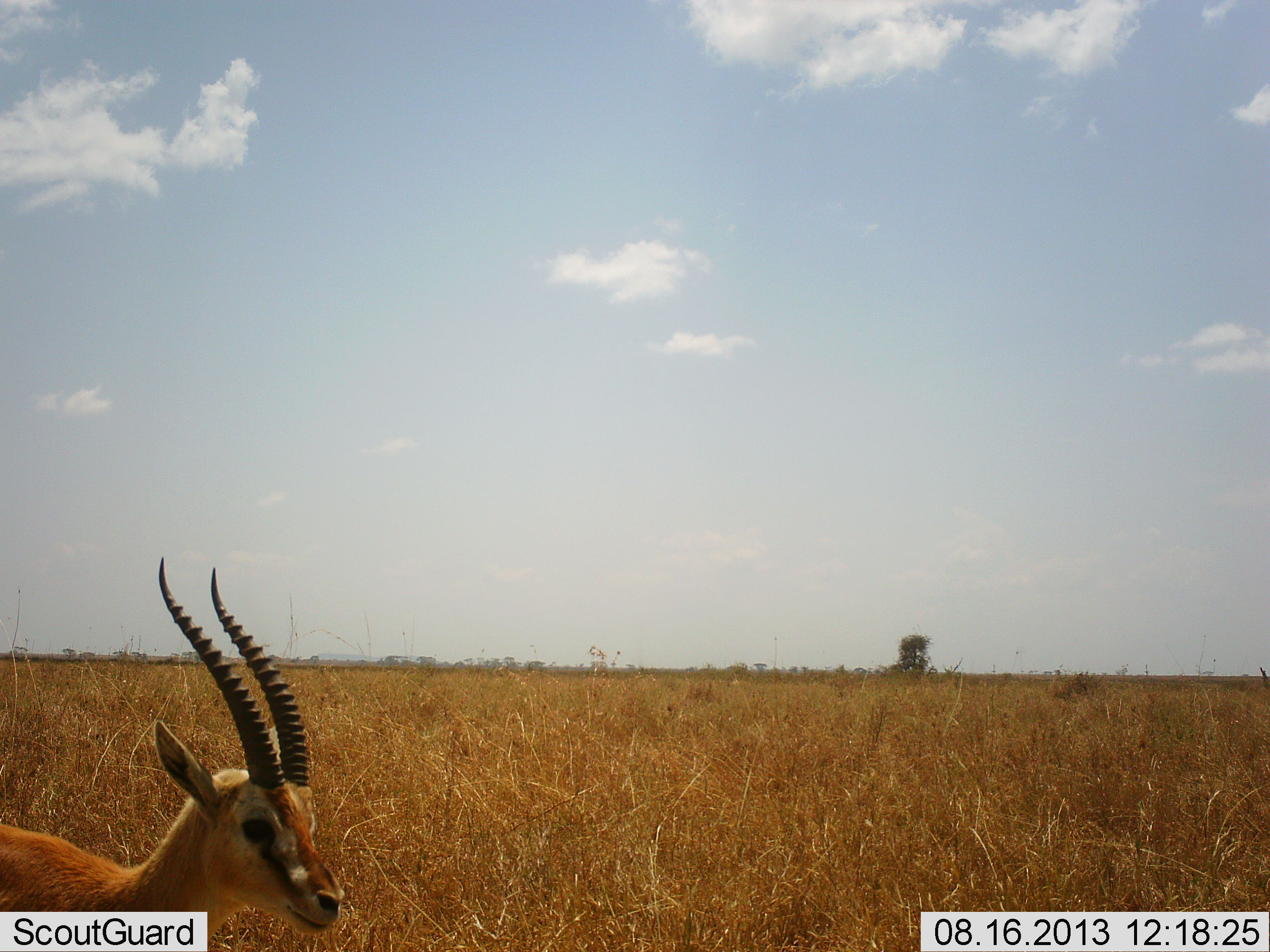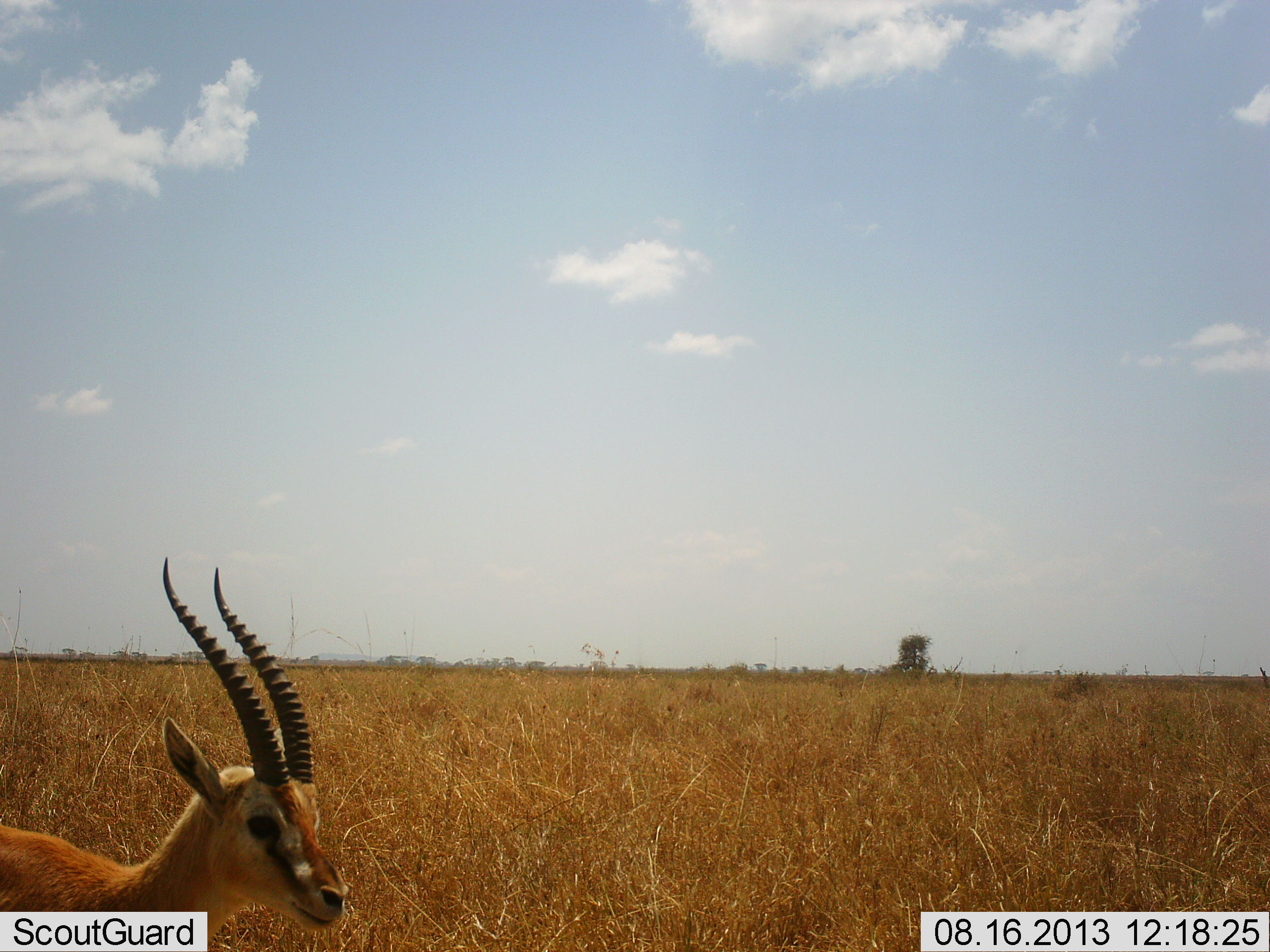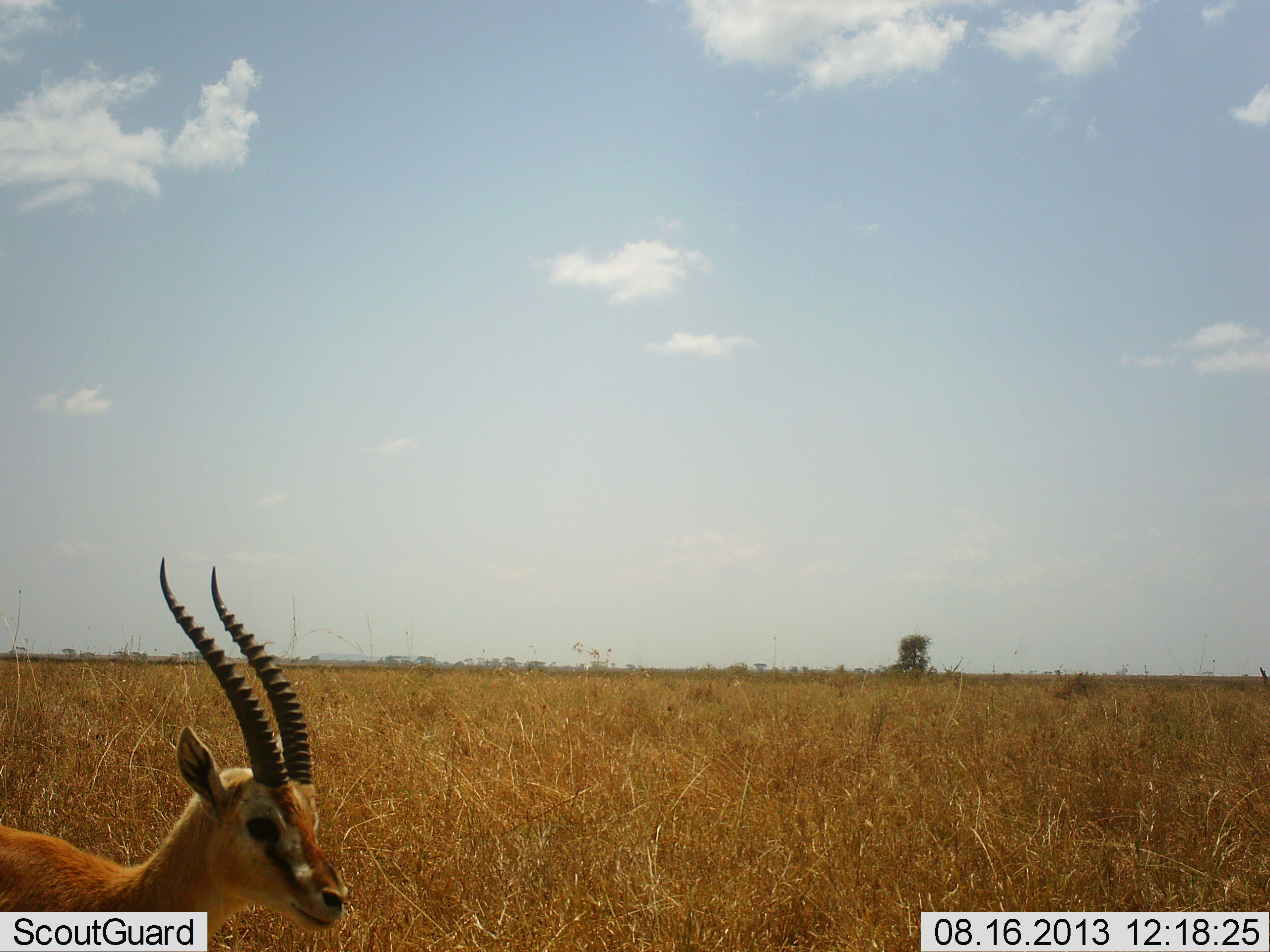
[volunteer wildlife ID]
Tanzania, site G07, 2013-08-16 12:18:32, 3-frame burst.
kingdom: Animalia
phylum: Chordata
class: Mammalia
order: Artiodactyla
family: Bovidae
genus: Eudorcas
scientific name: Eudorcas thomsonii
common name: thomson's gazelle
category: gazellethomsons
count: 1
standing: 97%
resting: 3%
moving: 3%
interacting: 0%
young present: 0%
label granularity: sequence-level